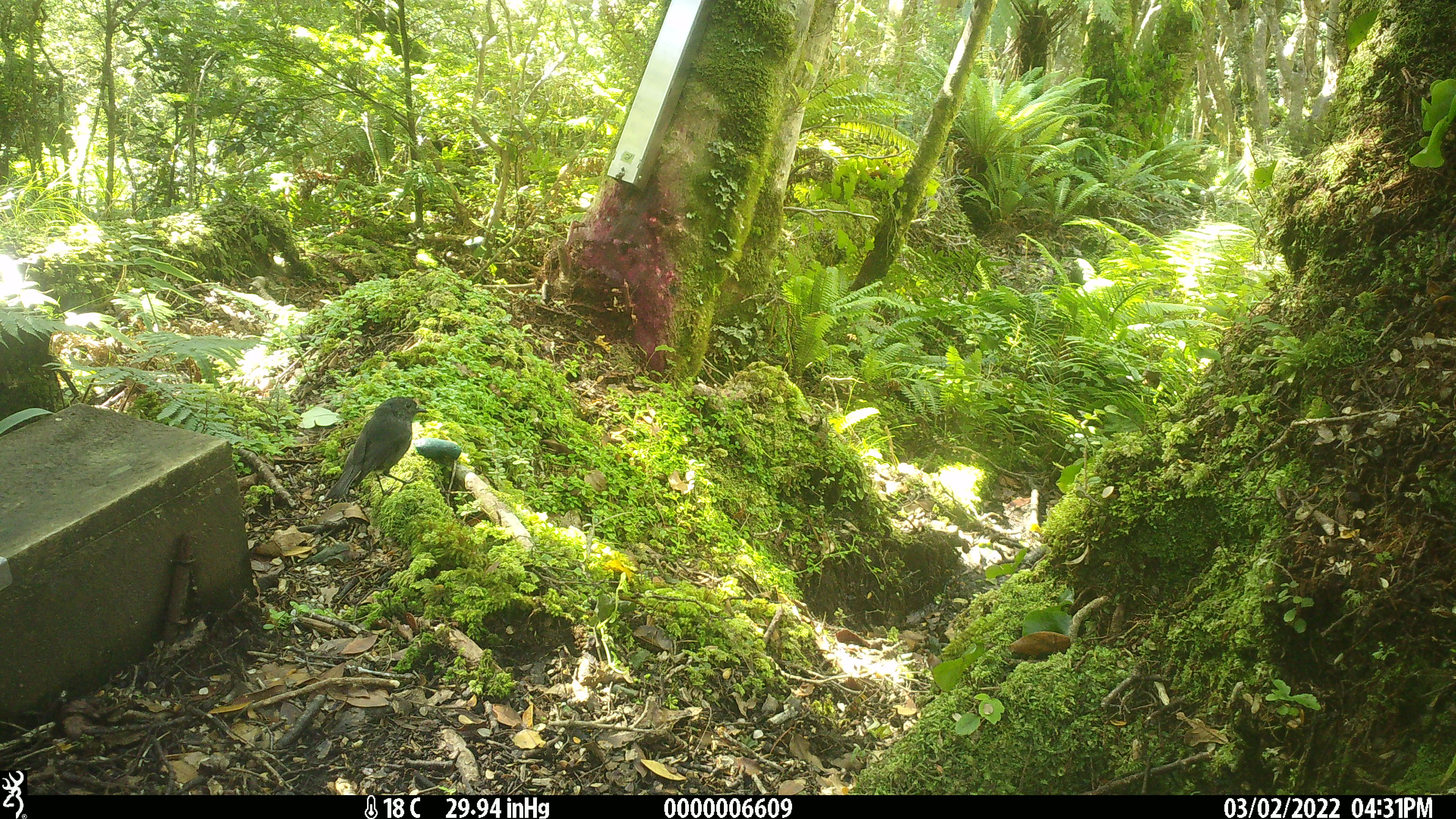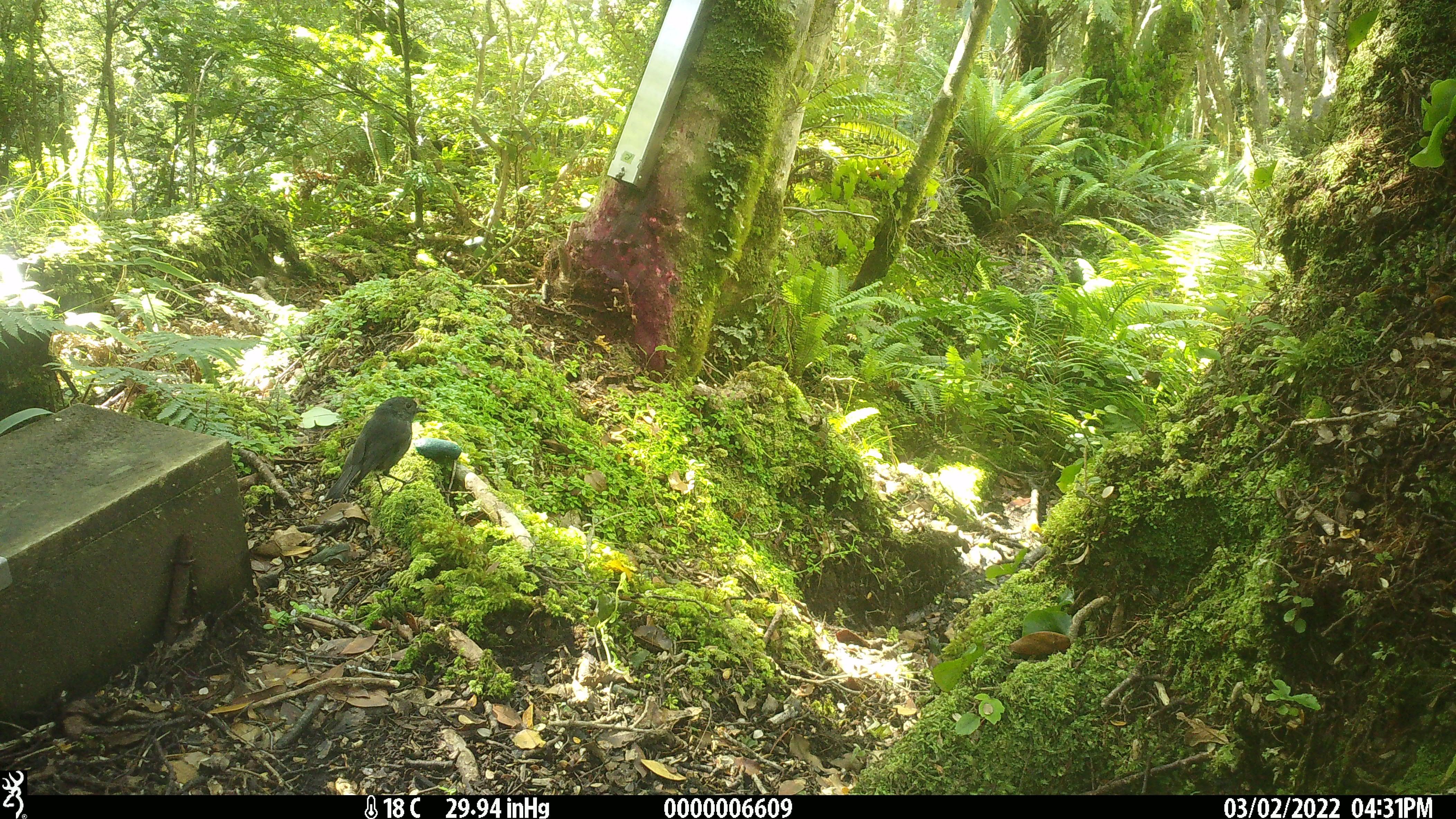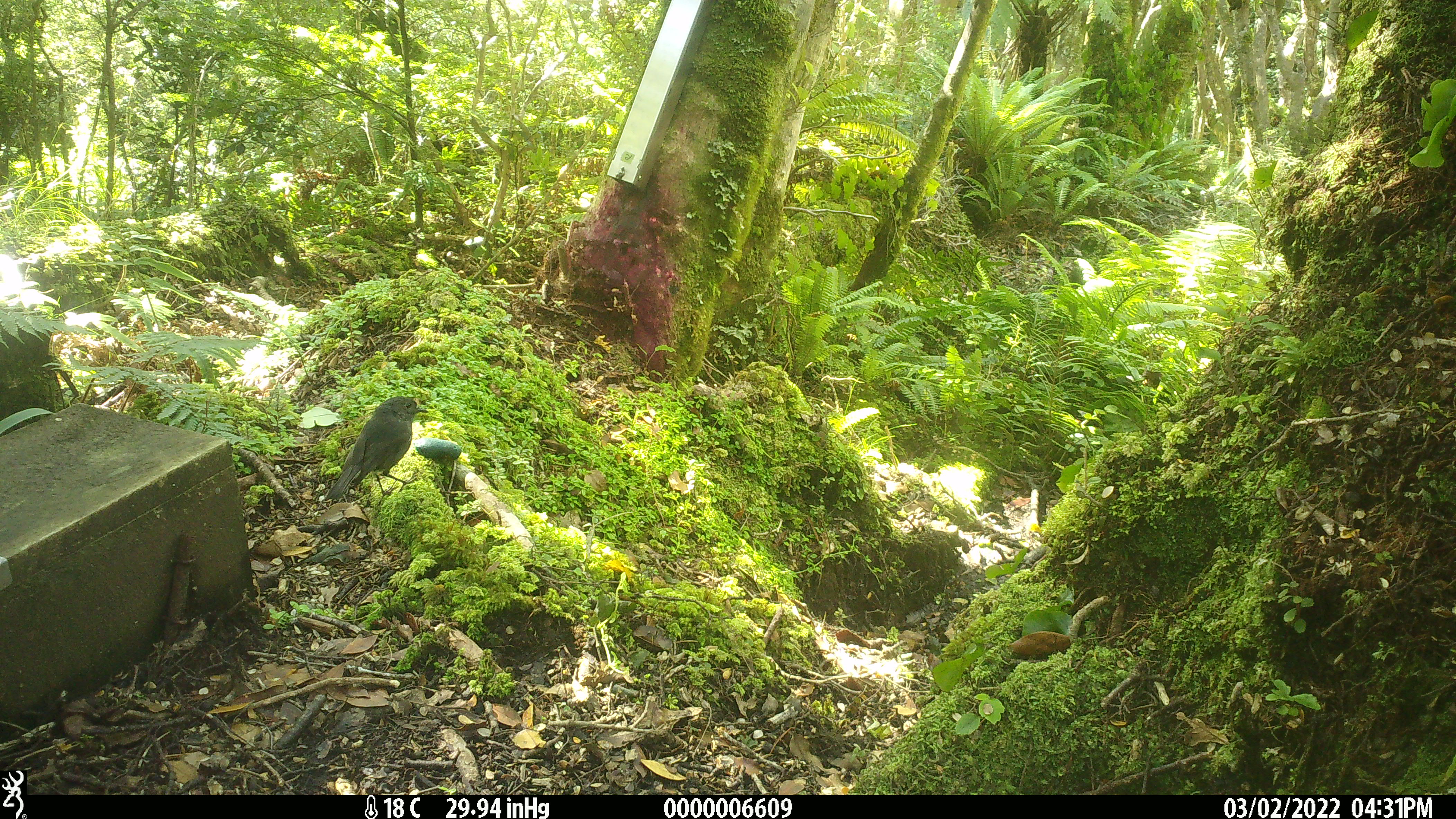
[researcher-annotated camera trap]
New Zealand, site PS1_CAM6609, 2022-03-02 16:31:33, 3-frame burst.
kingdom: Animalia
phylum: Chordata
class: Aves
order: Passeriformes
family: Petroicidae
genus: Petroica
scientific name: Petroica australis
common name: new zealand robin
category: robin